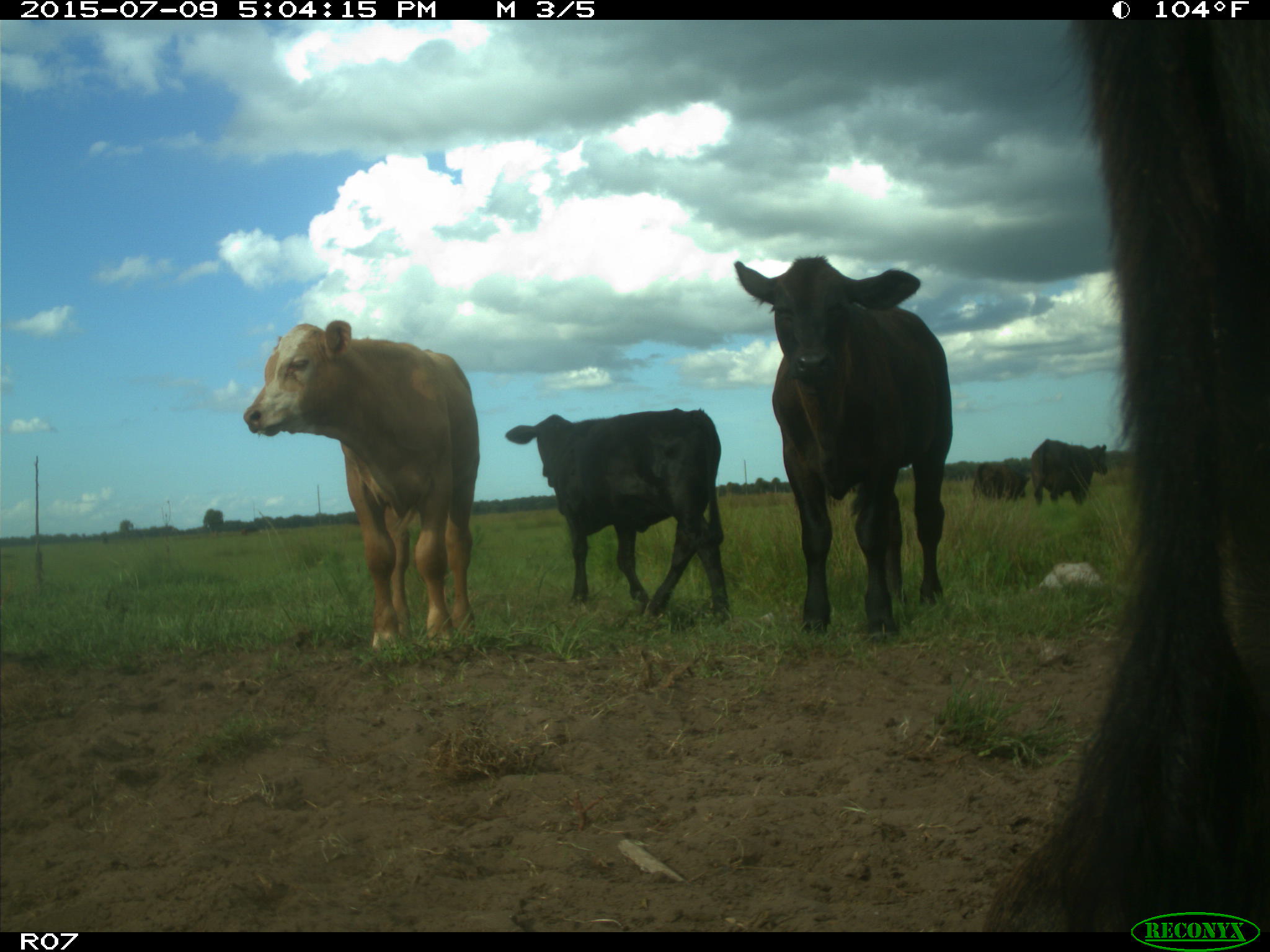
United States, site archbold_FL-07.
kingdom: Animalia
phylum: Chordata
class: Mammalia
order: Artiodactyla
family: Bovidae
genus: Bos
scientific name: Bos taurus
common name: domestic cow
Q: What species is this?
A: Bos taurus (domestic cow).